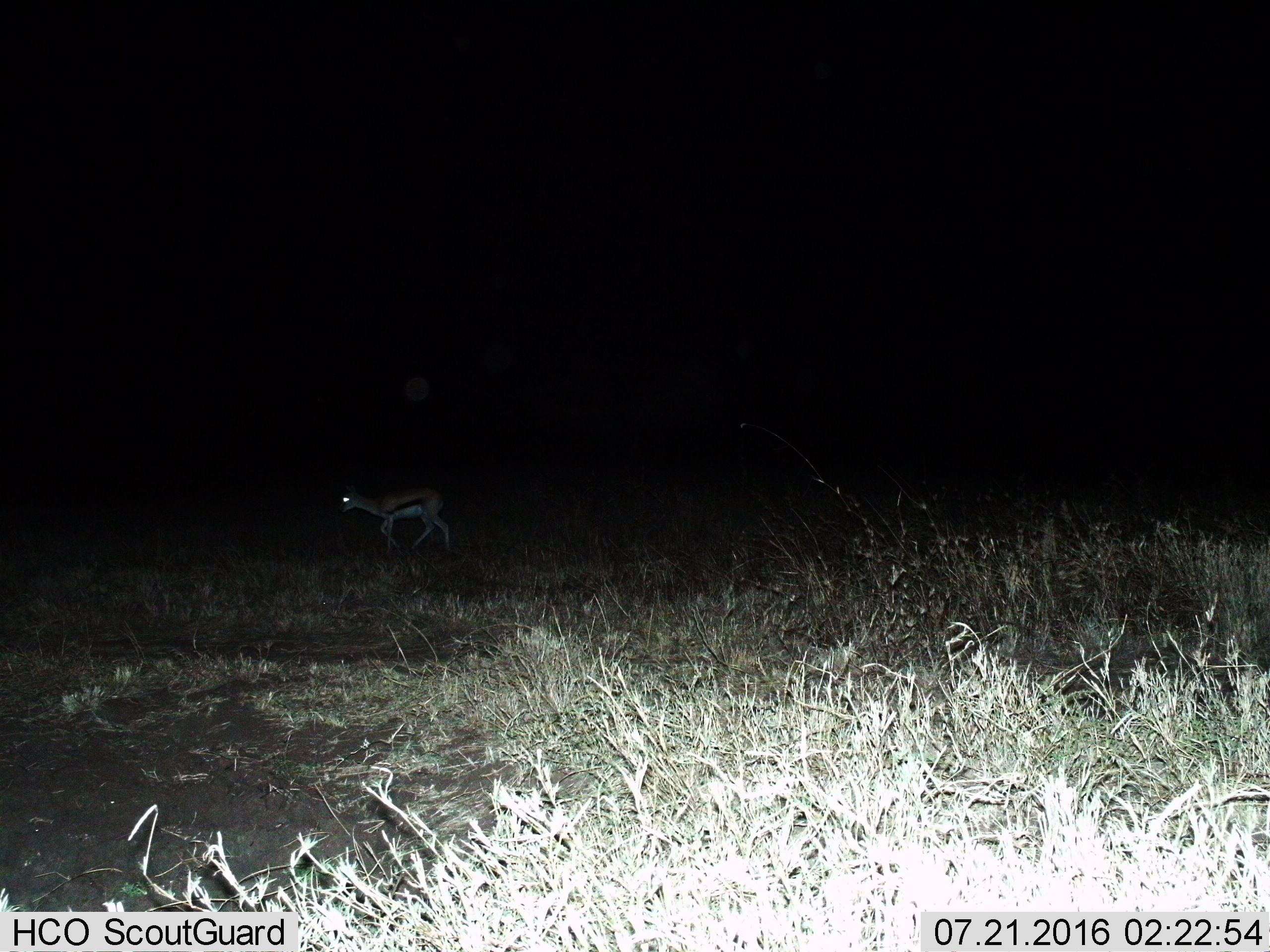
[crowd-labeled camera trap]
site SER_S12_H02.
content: unidentified animal